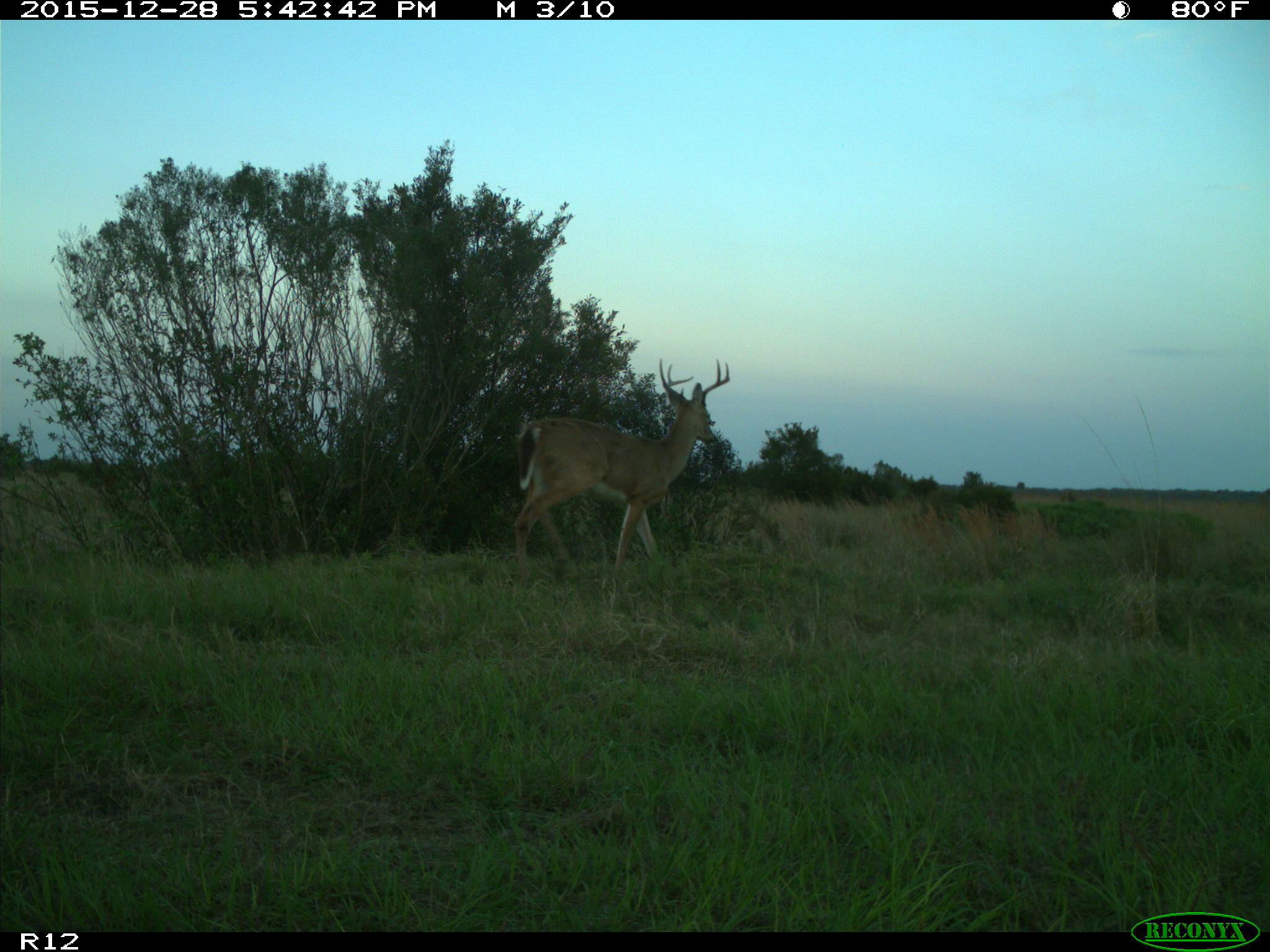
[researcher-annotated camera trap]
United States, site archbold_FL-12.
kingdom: Animalia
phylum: Chordata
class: Mammalia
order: Artiodactyla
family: Cervidae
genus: Odocoileus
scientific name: Odocoileus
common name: deer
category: unidentified deer